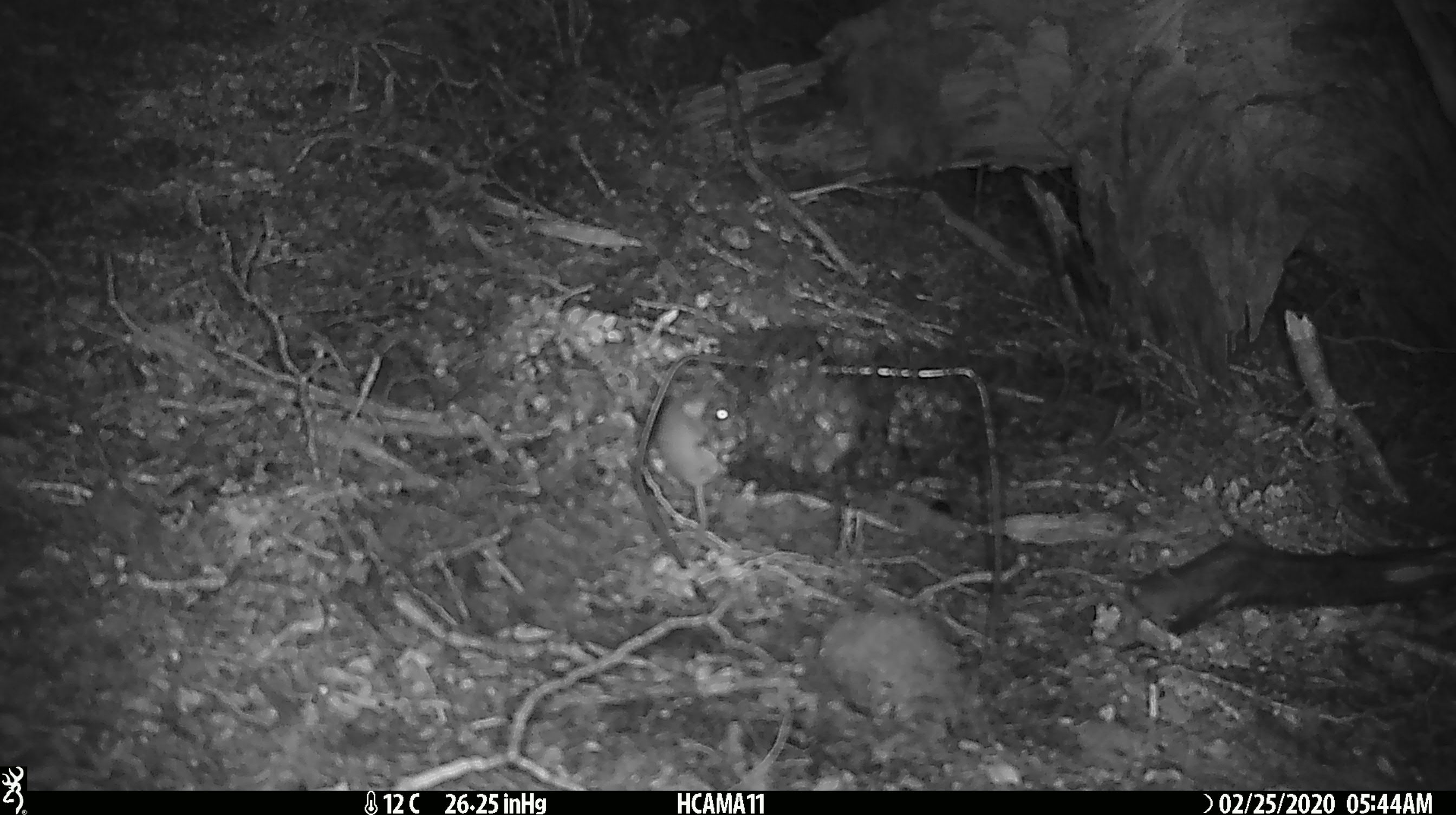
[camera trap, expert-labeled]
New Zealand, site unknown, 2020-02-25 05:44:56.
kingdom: Animalia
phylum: Chordata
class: Mammalia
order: Rodentia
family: Muridae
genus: Mus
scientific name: Mus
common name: mouse